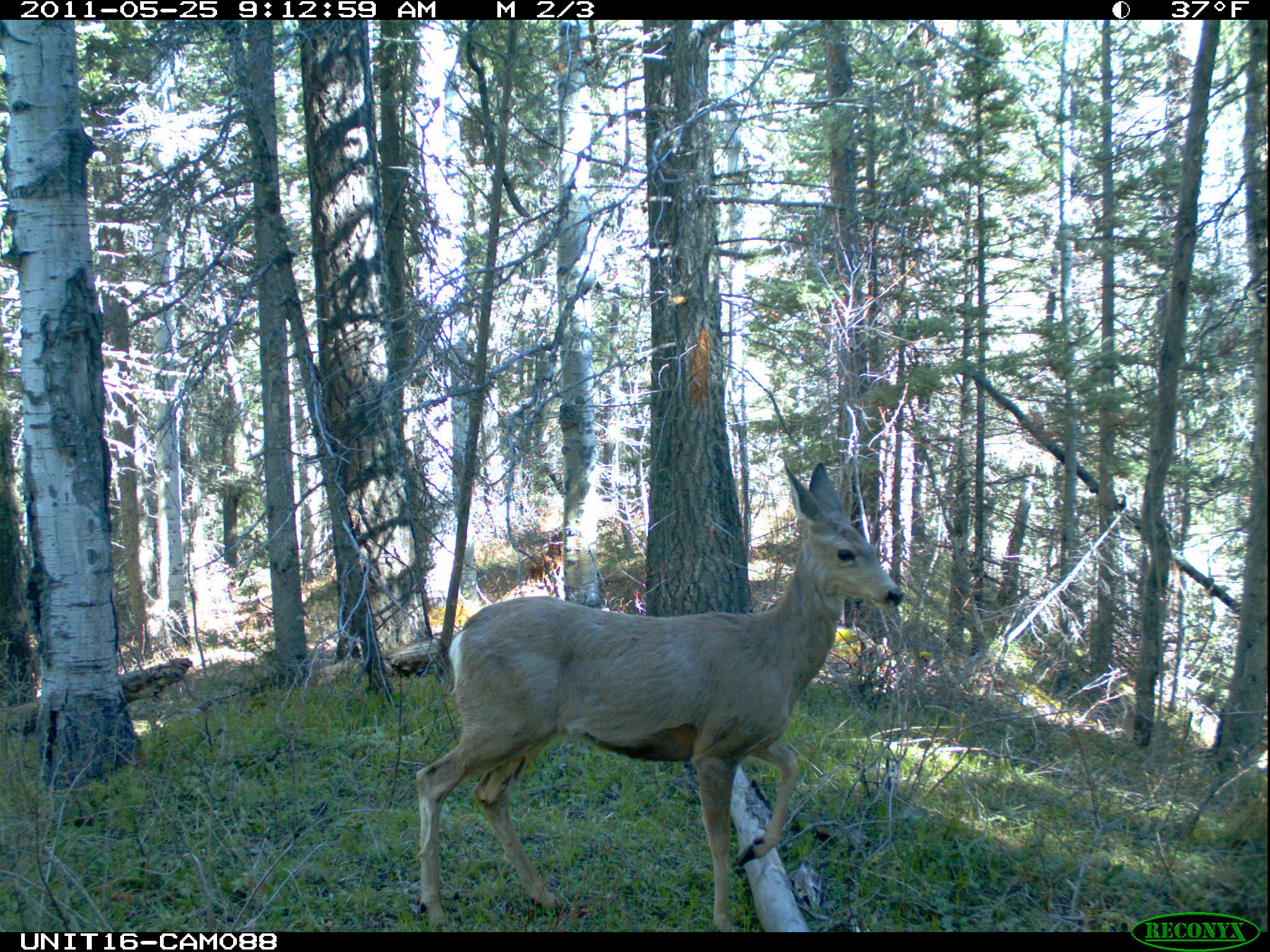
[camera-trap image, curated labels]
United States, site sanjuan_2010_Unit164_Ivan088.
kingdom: Animalia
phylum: Chordata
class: Mammalia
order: Artiodactyla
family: Cervidae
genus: Odocoileus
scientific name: Odocoileus hemionus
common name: mule deer